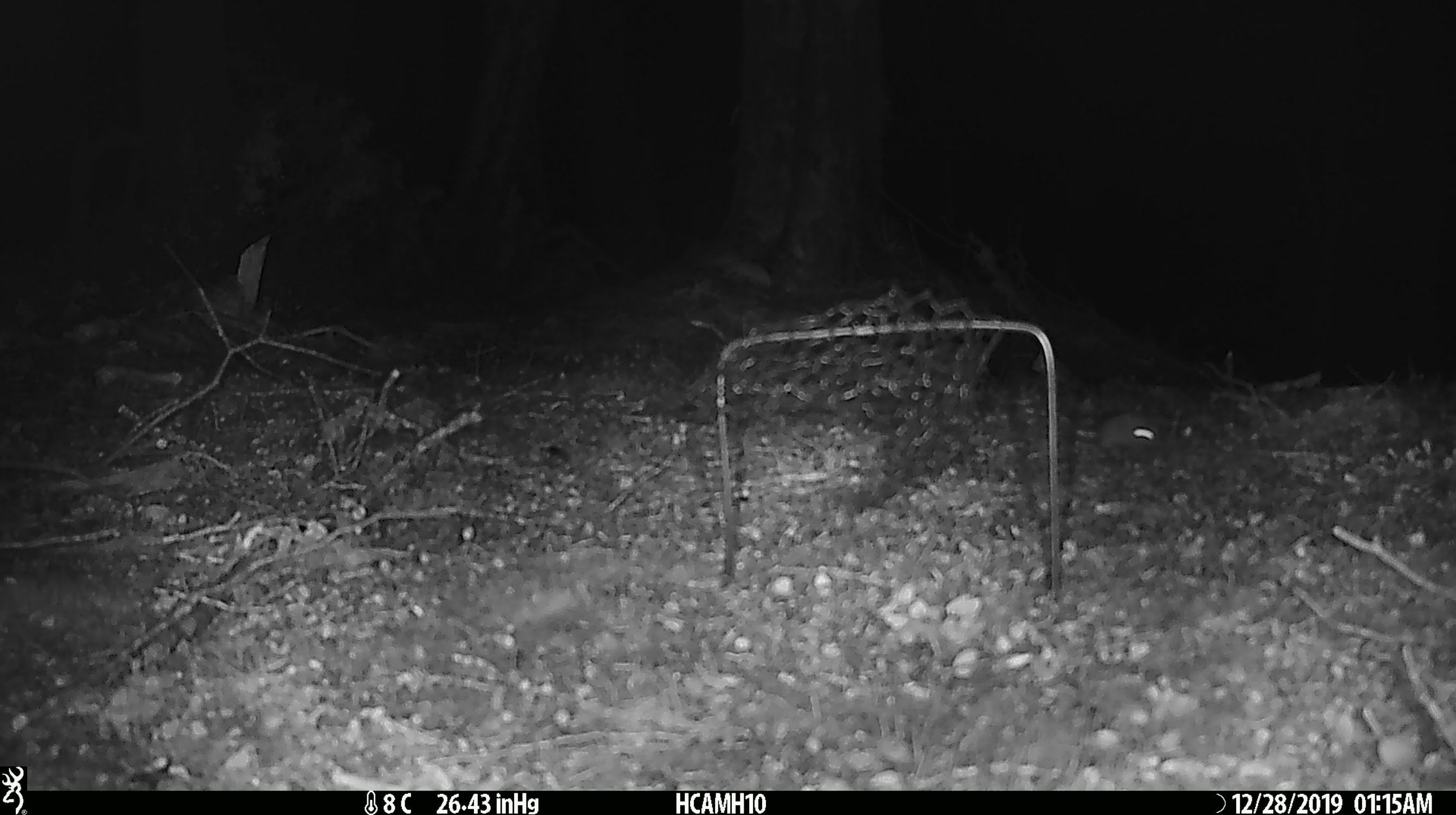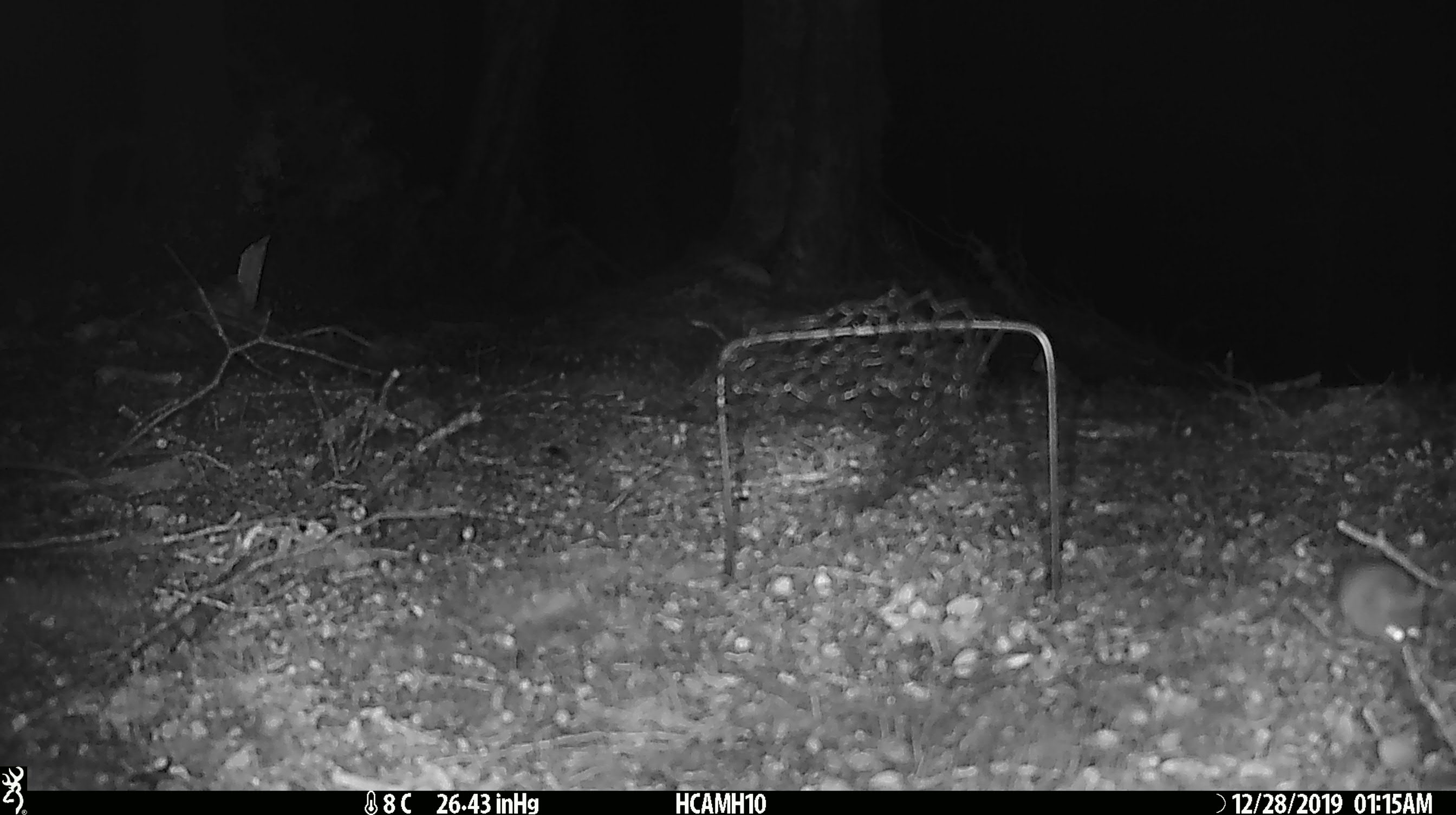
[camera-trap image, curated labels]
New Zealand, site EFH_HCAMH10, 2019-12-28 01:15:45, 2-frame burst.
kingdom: Animalia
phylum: Chordata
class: Mammalia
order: Rodentia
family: Muridae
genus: Mus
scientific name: Mus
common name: mouse